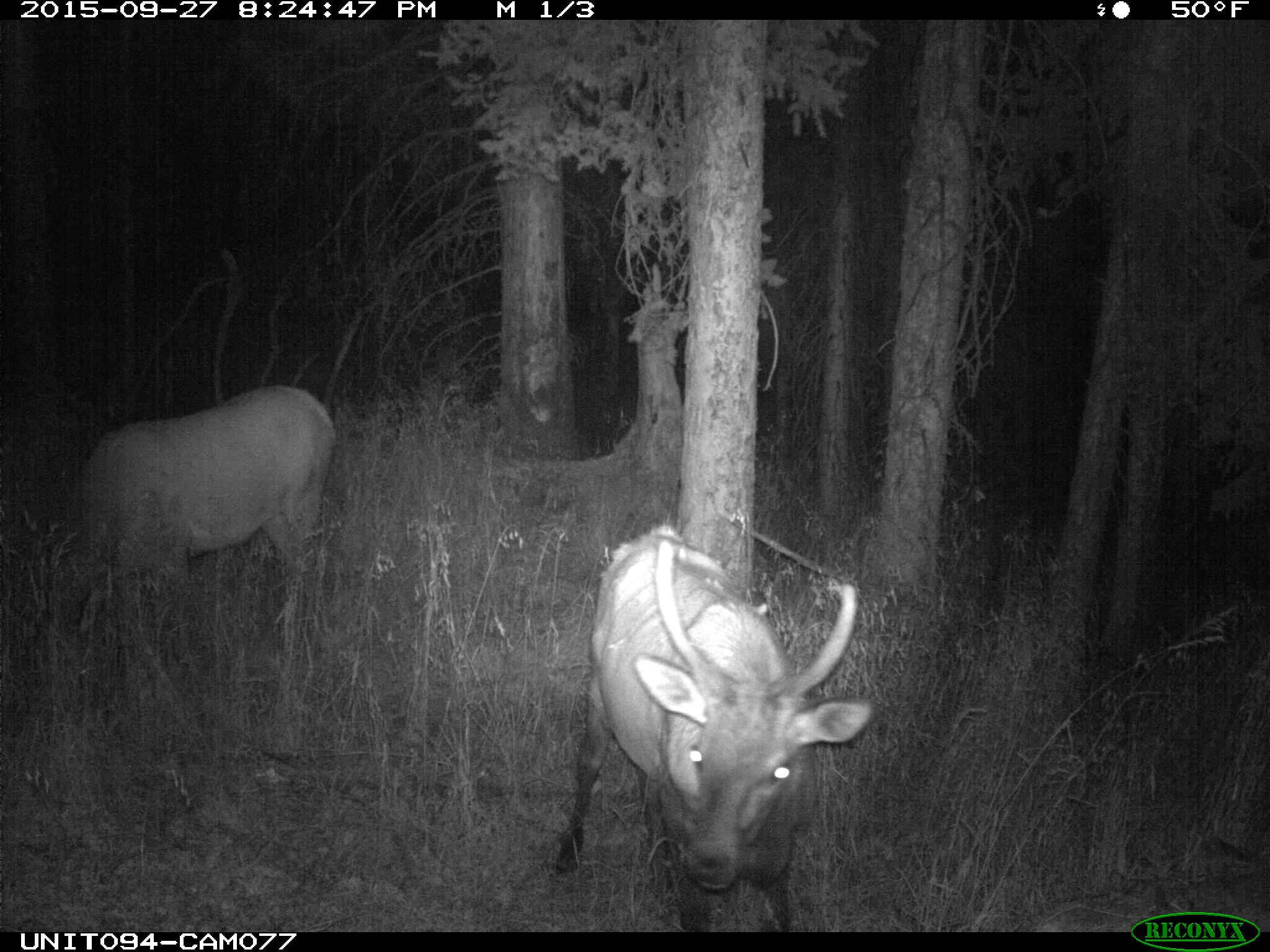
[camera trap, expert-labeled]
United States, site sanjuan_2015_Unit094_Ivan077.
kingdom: Animalia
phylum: Chordata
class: Mammalia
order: Artiodactyla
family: Cervidae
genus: Cervus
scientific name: Cervus elaphus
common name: red deer